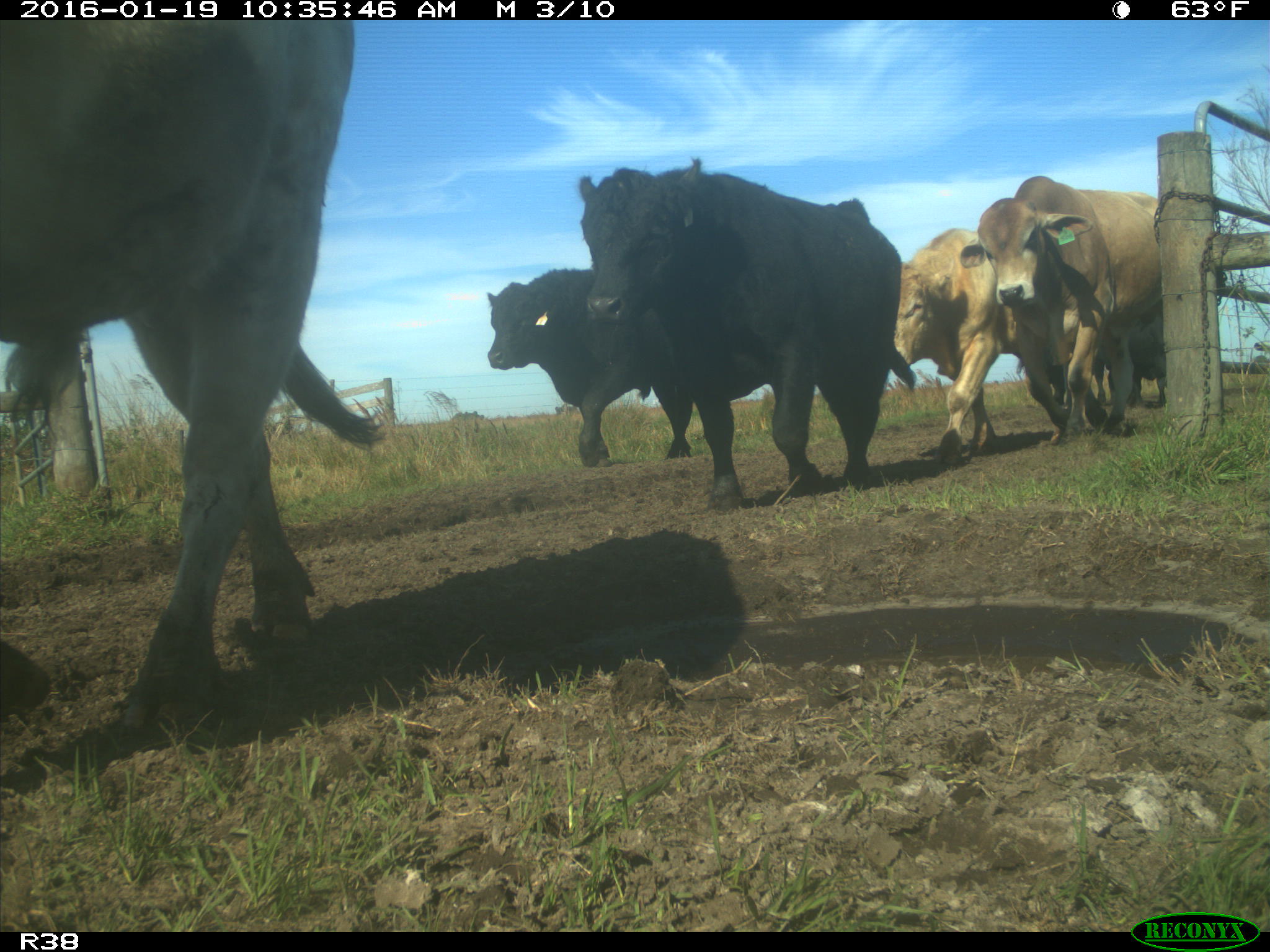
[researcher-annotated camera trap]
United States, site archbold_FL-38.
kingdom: Animalia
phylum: Chordata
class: Mammalia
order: Artiodactyla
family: Bovidae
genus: Bos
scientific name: Bos taurus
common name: domestic cow